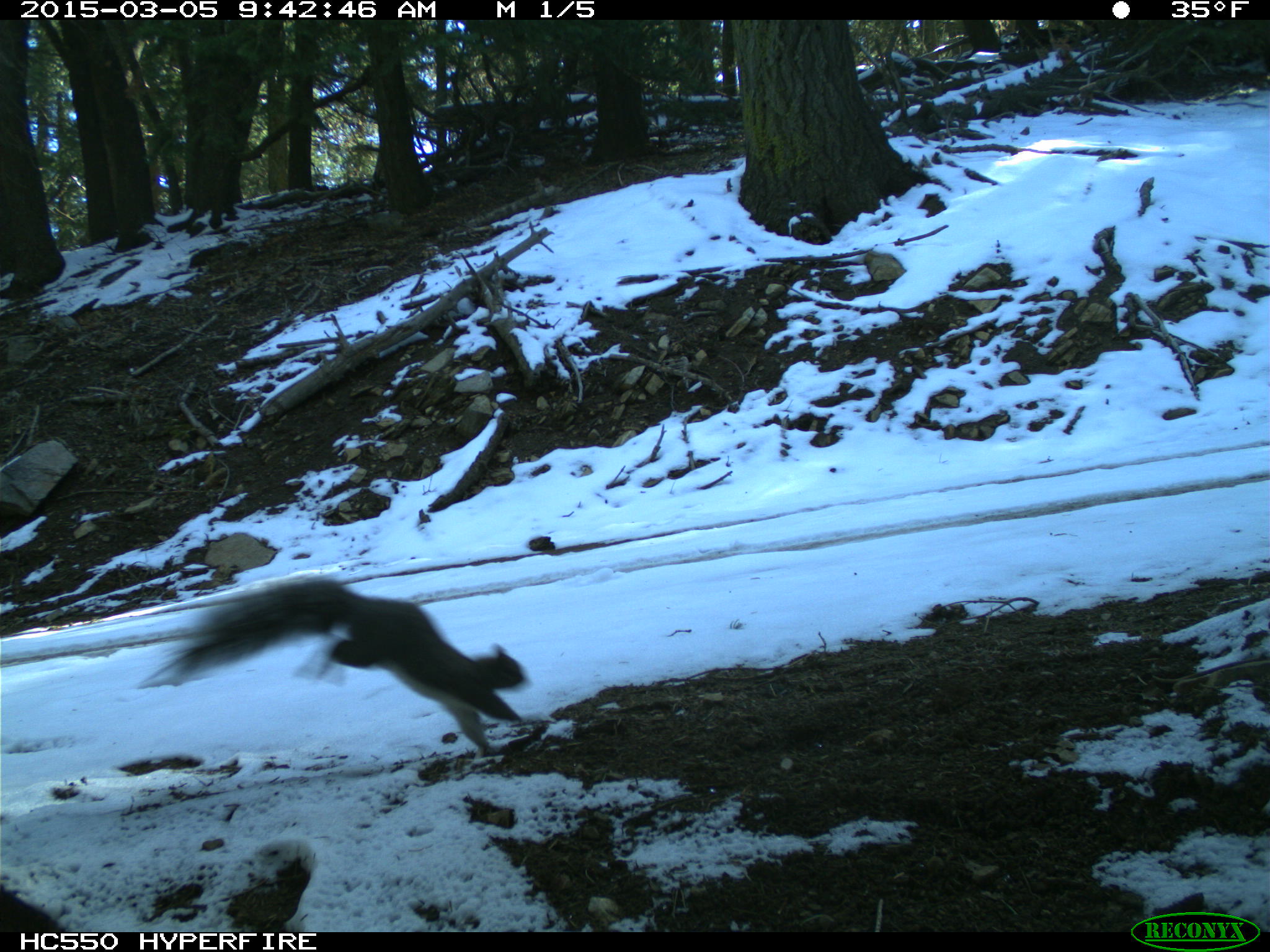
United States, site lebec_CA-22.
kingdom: Animalia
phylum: Chordata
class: Mammalia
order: Rodentia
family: Sciuridae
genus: Sciurus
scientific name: Sciurus carolinensis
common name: eastern gray squirrel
Sciurus carolinensis (eastern gray squirrel).